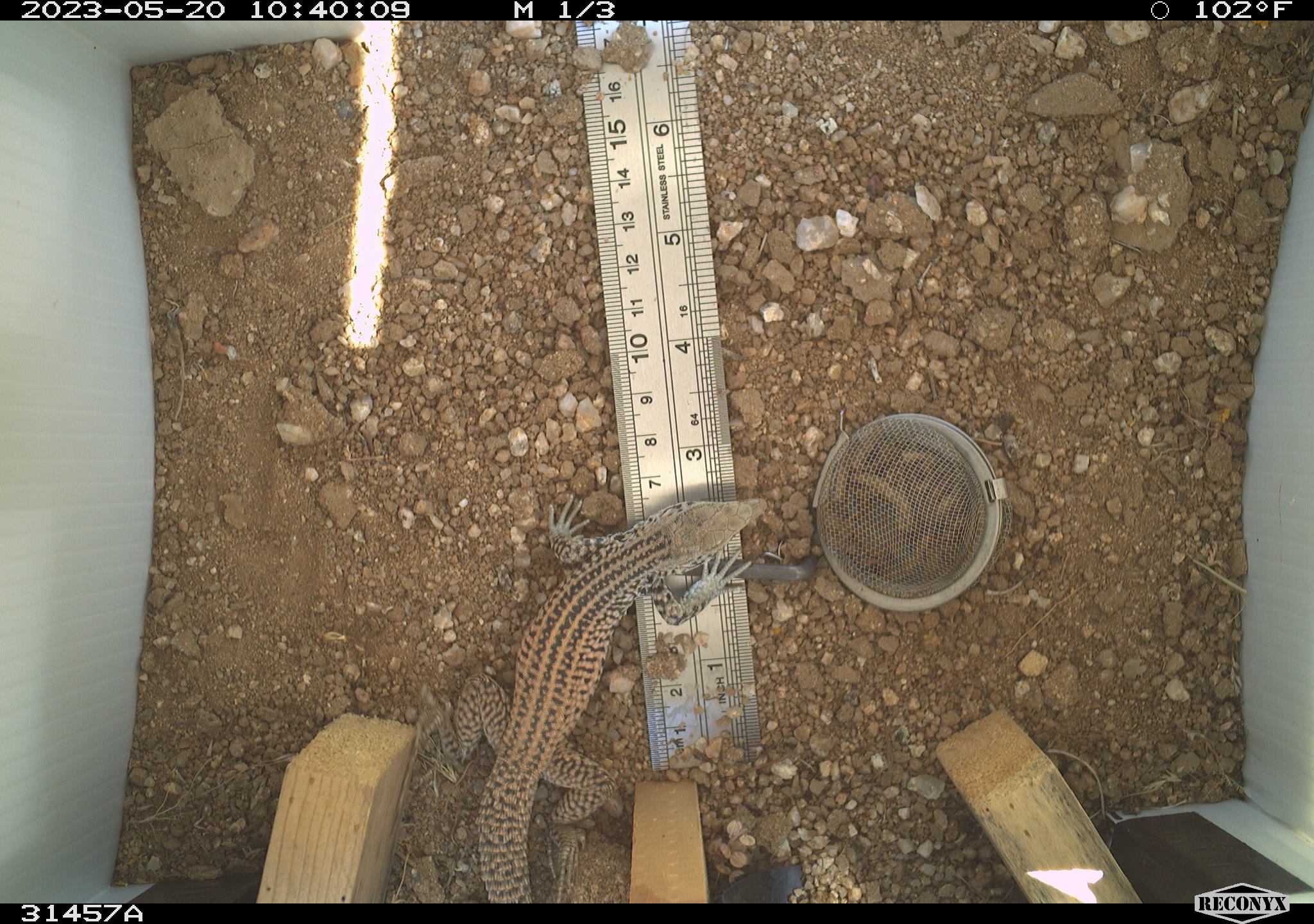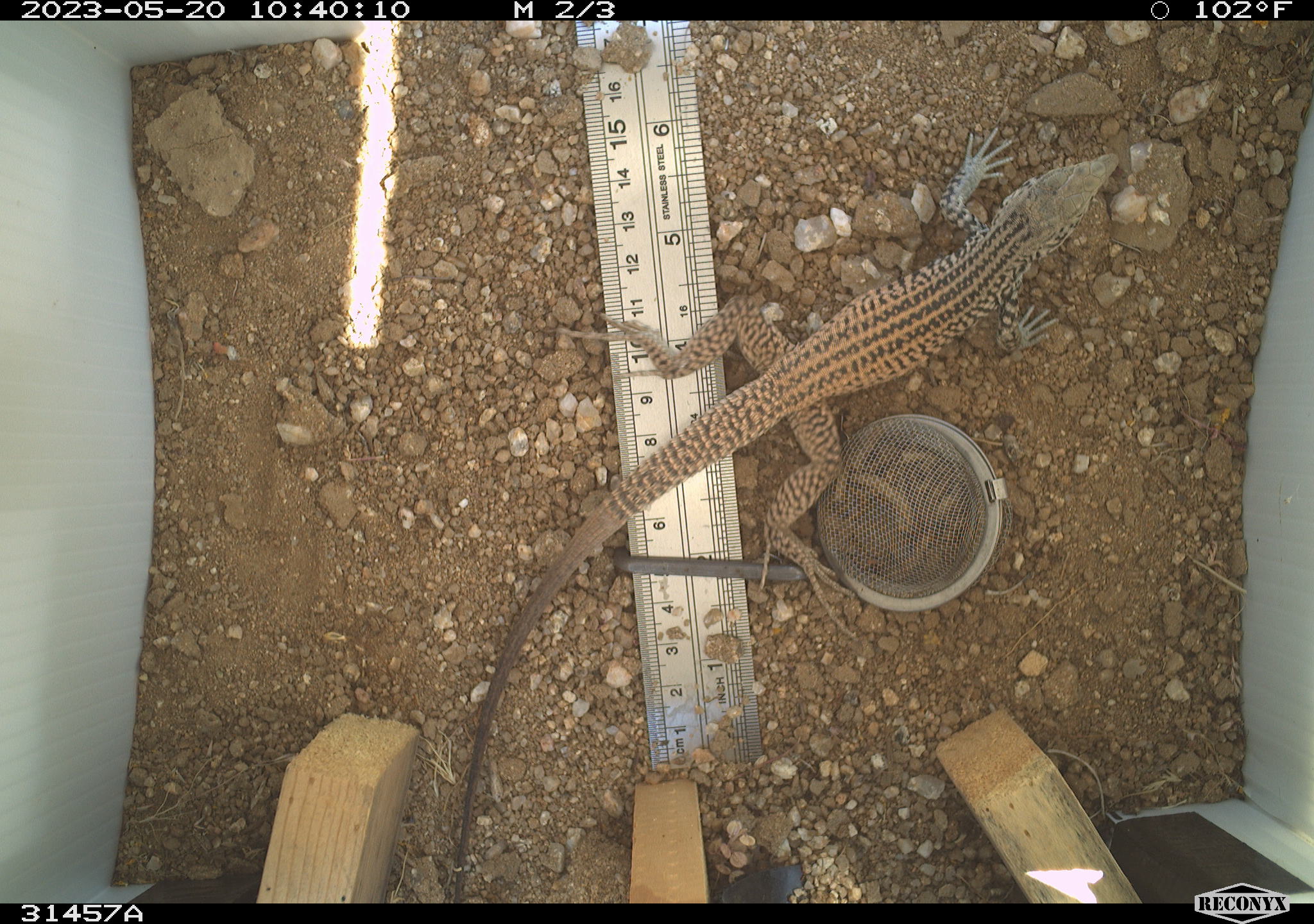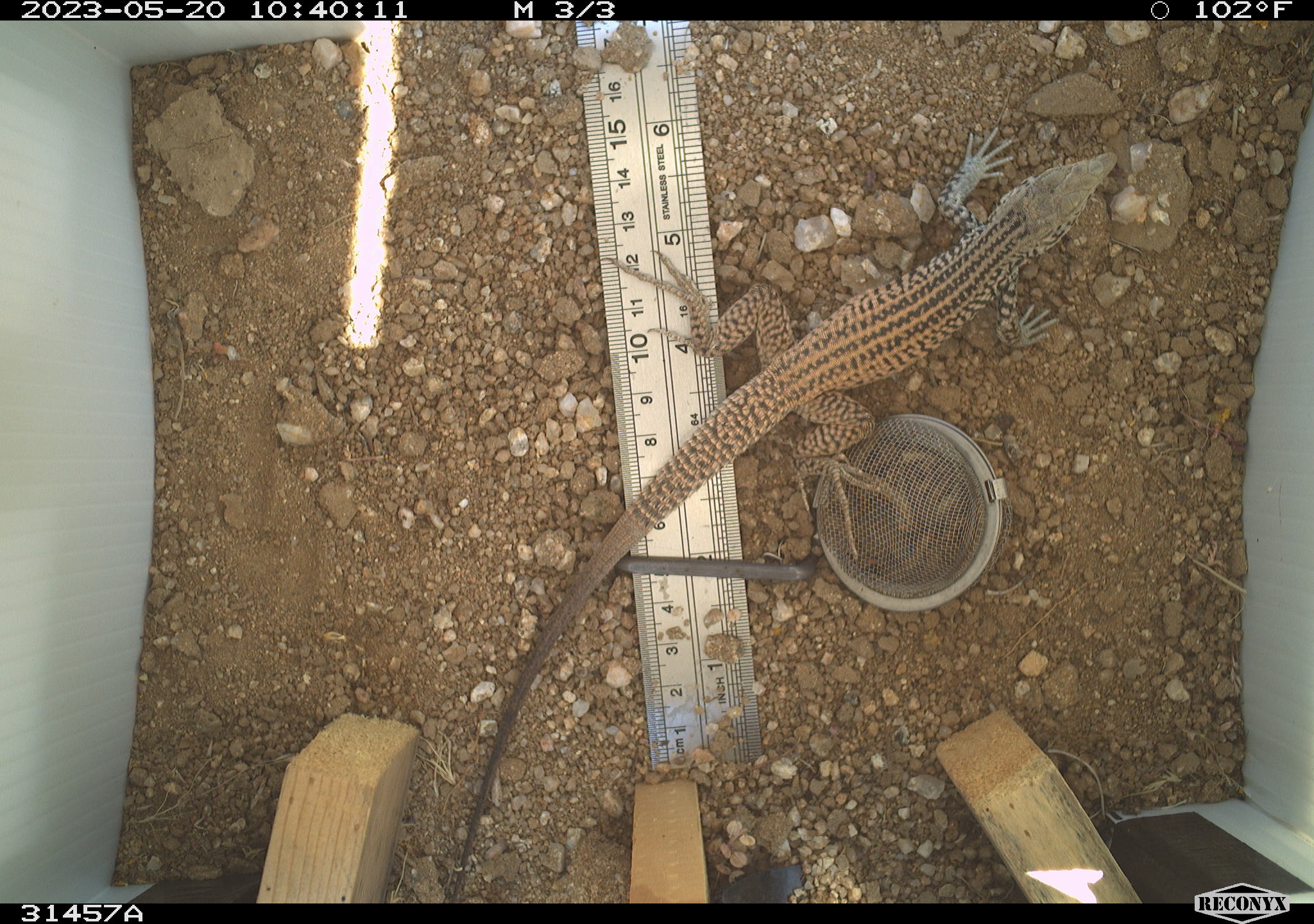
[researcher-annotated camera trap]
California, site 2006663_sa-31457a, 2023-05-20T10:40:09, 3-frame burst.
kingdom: Animalia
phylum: Chordata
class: Reptilia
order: Squamata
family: Teiidae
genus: Aspidoscelis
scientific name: Aspidoscelis tigris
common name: western whiptail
Western whiptail (Aspidoscelis tigris).